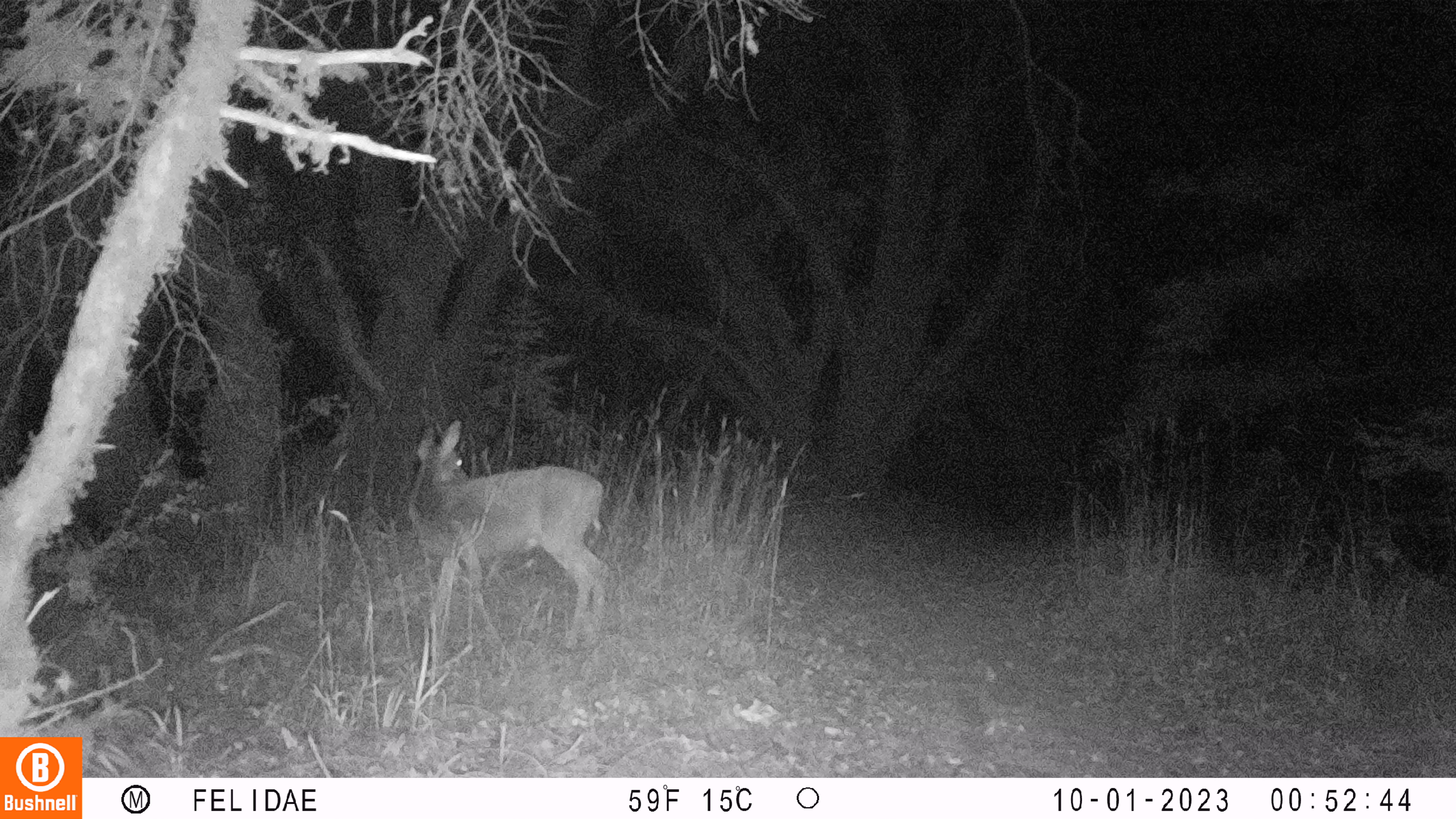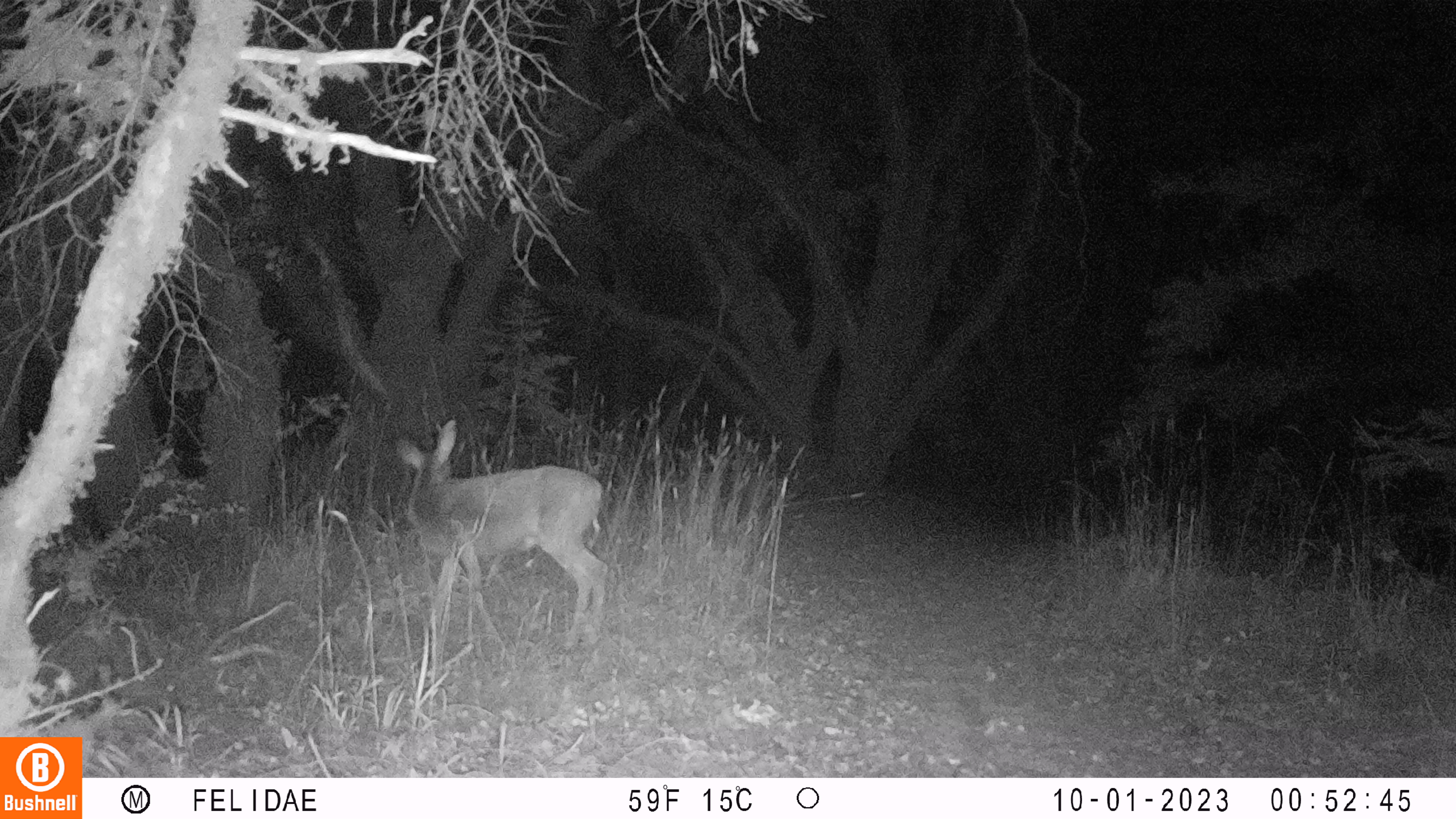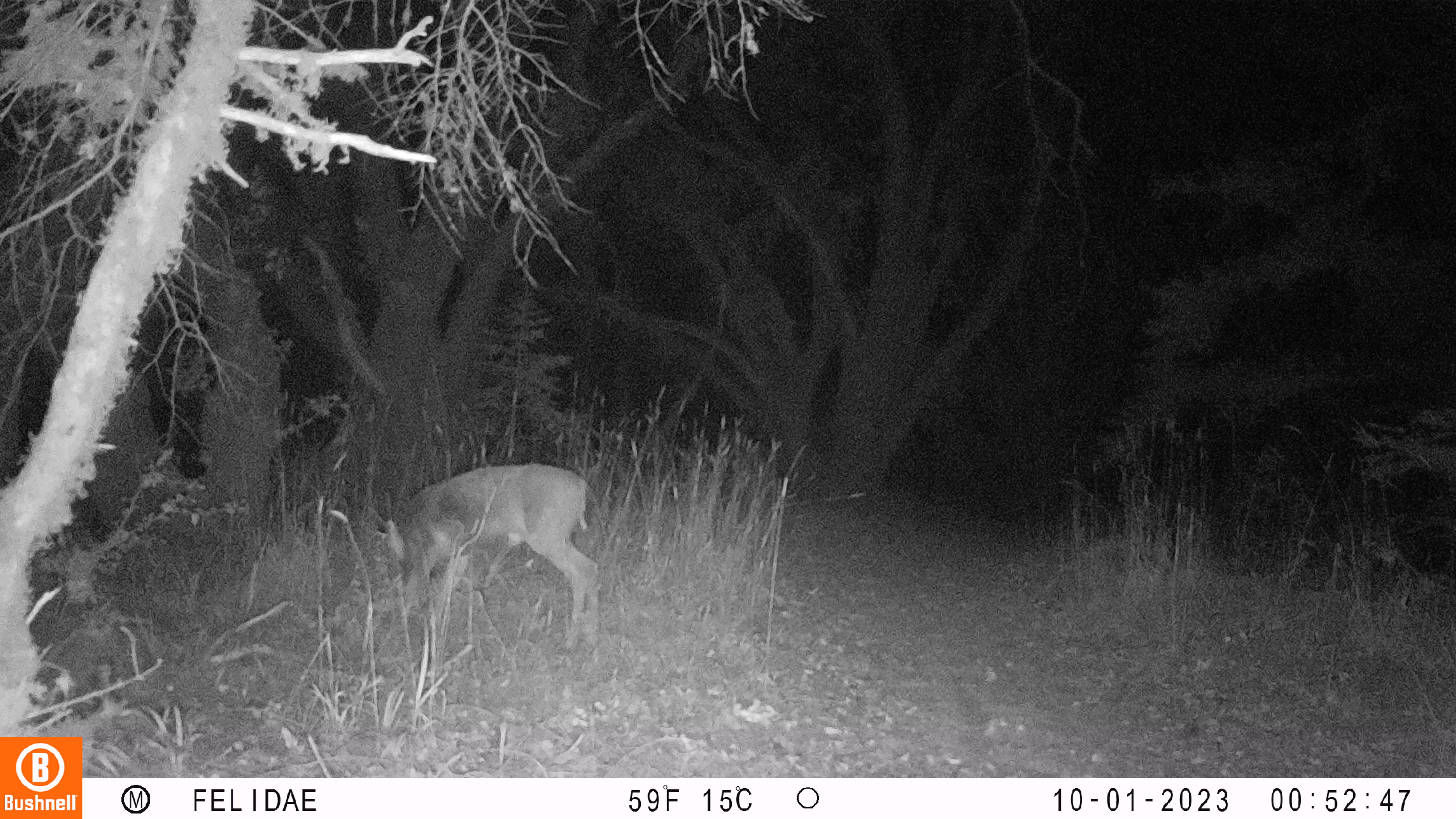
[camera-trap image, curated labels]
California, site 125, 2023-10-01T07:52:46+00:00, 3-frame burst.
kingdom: Animalia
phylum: Chordata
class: Mammalia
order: Artiodactyla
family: Cervidae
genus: Odocoileus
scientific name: Odocoileus hemionus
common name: mule deer